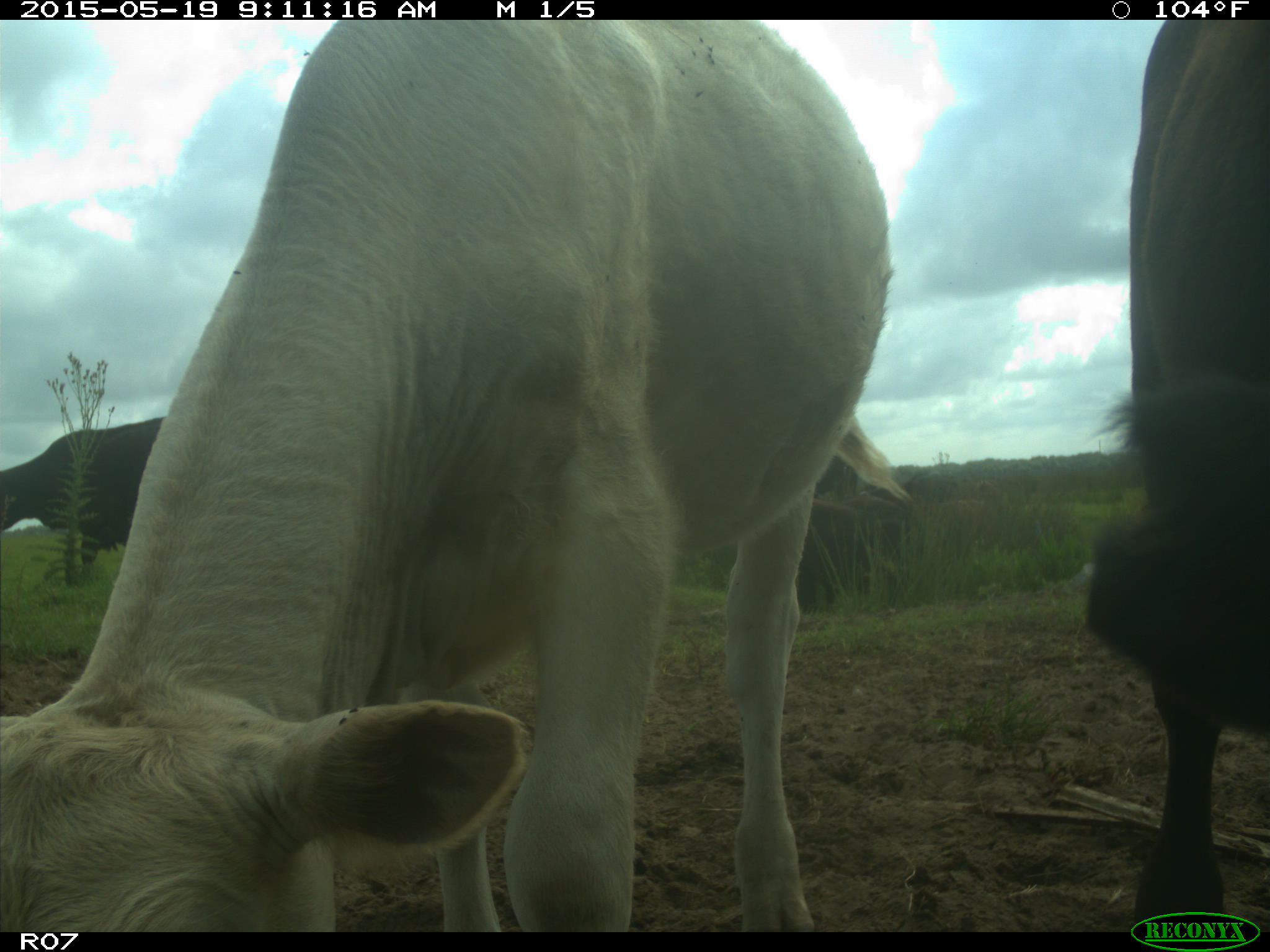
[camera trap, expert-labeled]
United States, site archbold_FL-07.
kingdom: Animalia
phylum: Chordata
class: Mammalia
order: Artiodactyla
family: Bovidae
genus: Bos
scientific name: Bos taurus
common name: domestic cow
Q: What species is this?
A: Bos taurus (domestic cow).